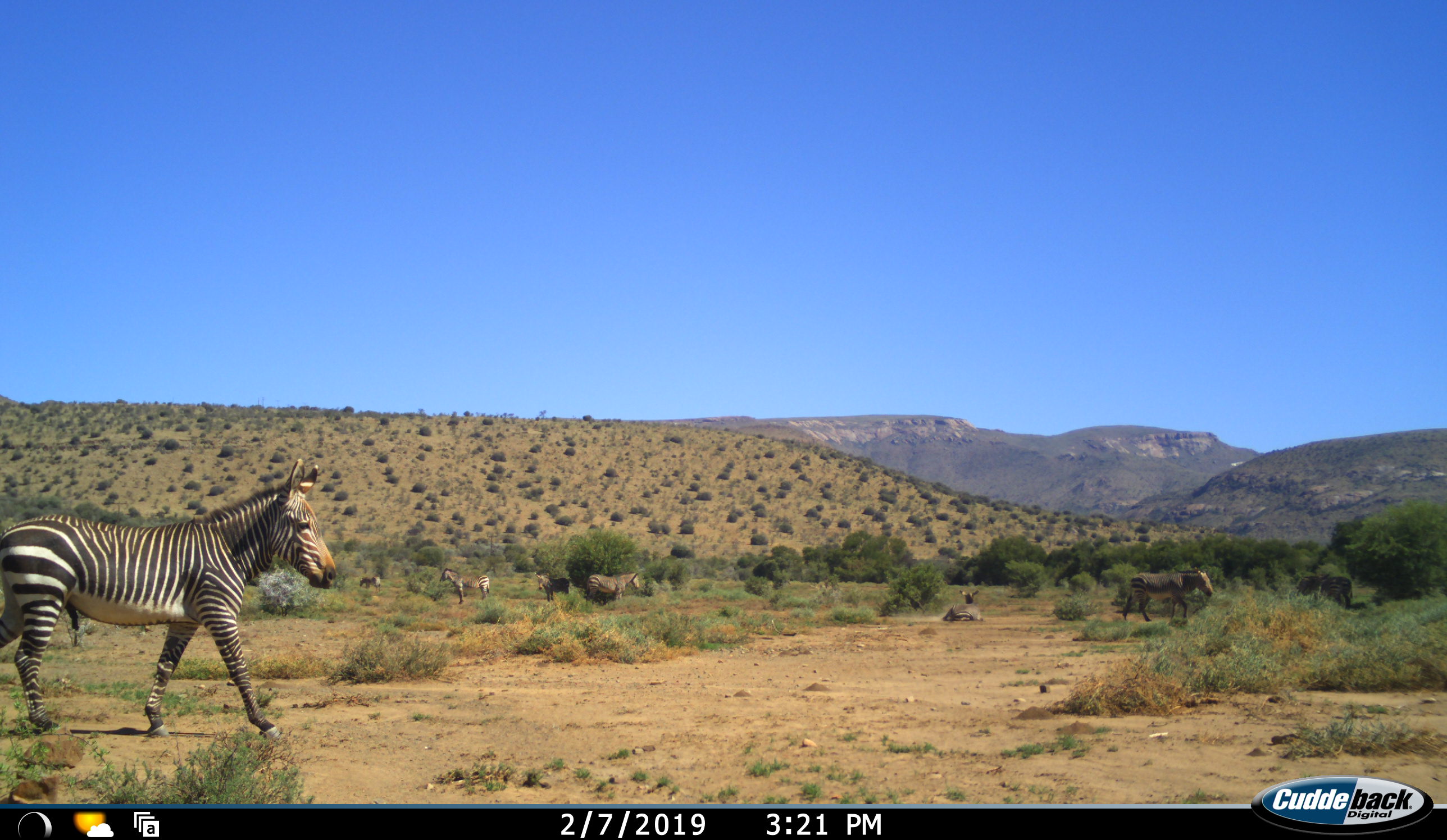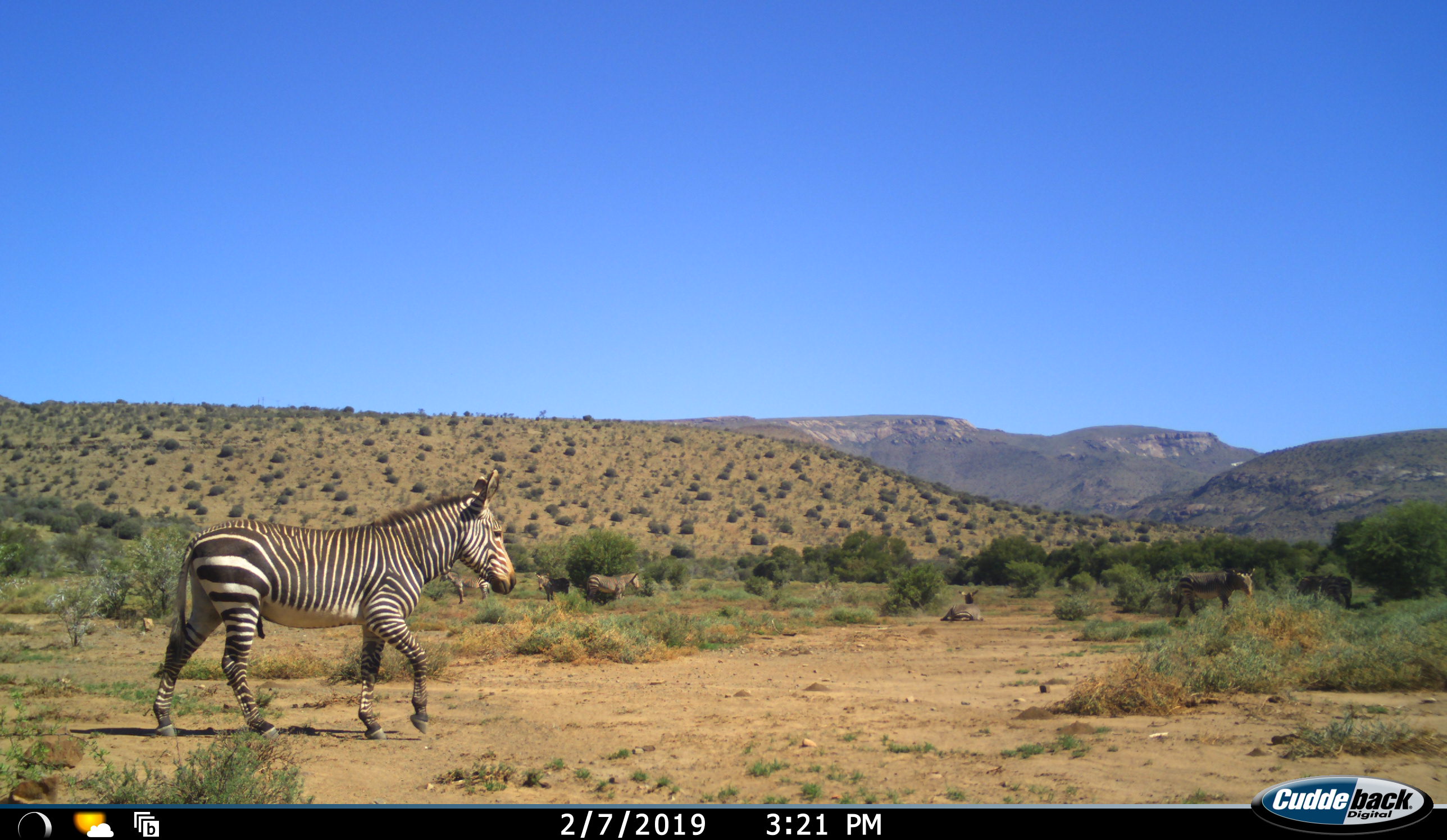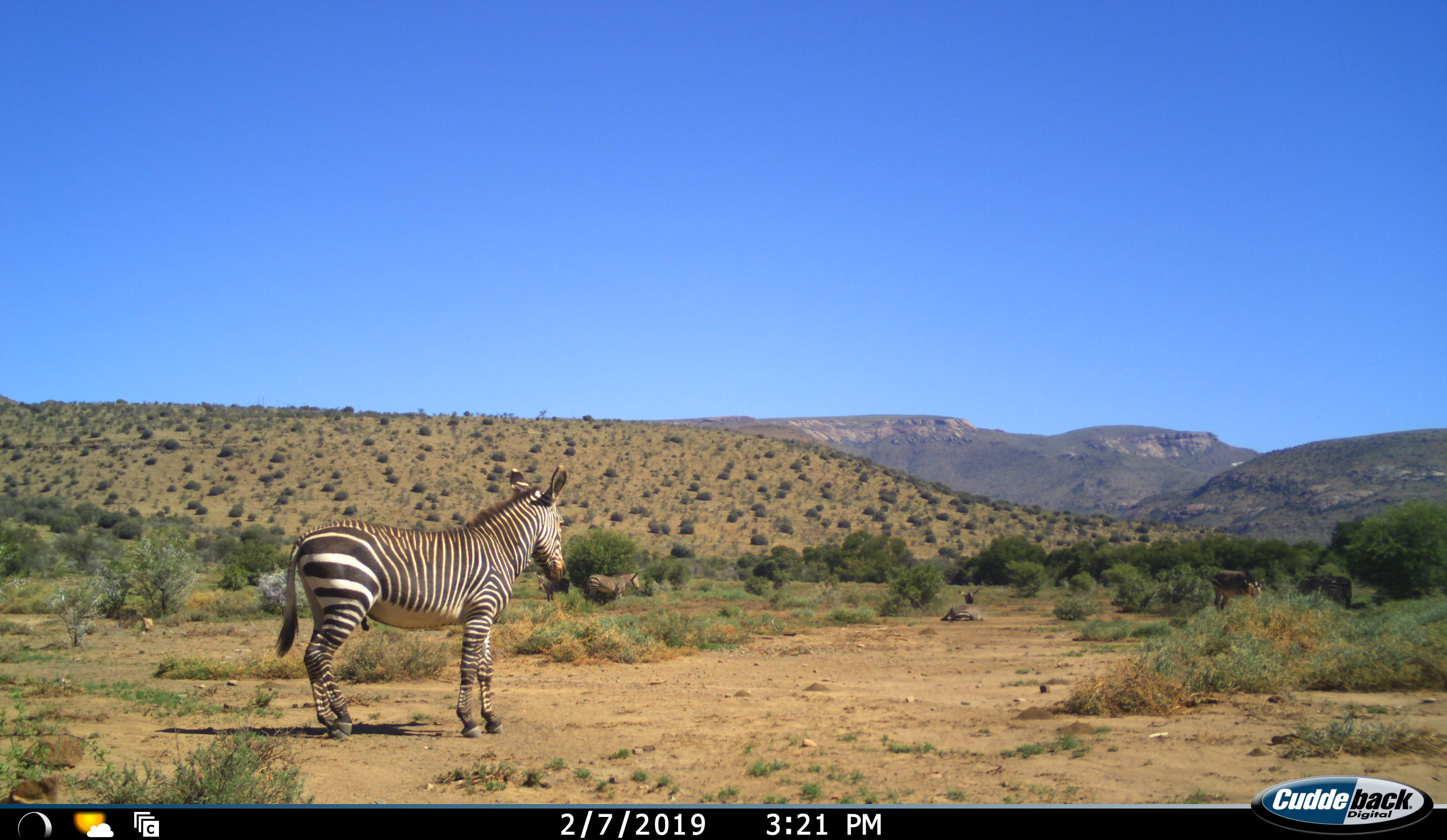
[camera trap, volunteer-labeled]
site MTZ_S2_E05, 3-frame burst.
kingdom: Animalia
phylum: Chordata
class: Mammalia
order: Perissodactyla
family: Equidae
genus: Equus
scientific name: Equus zebra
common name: mountain zebra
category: zebramountain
Zebramountain (mountain zebra) (Equus zebra), count 8. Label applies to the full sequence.